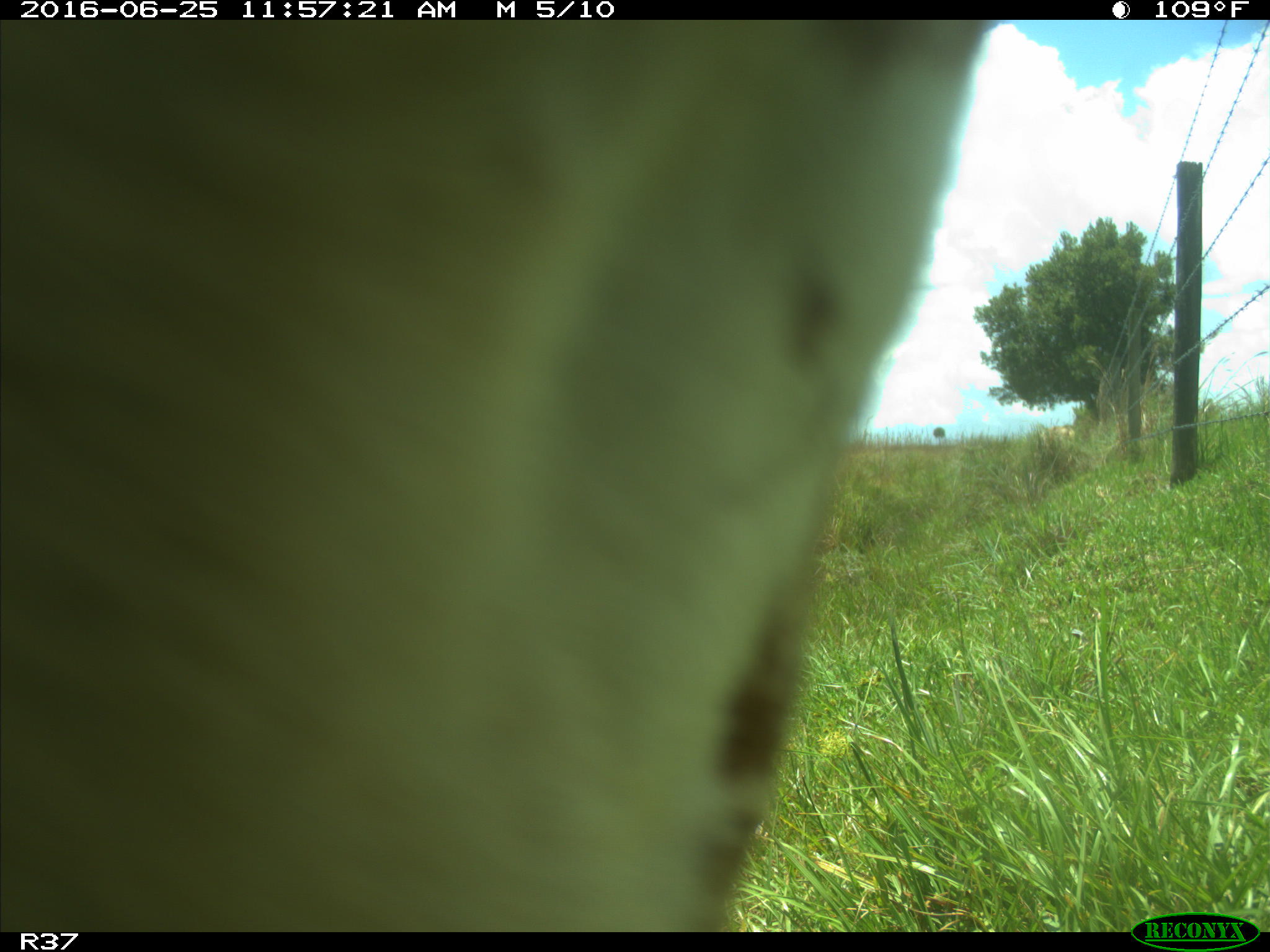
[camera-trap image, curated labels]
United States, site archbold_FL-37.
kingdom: Animalia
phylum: Chordata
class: Mammalia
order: Artiodactyla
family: Bovidae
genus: Bos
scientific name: Bos taurus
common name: domestic cow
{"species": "Bos taurus (domestic cow)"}